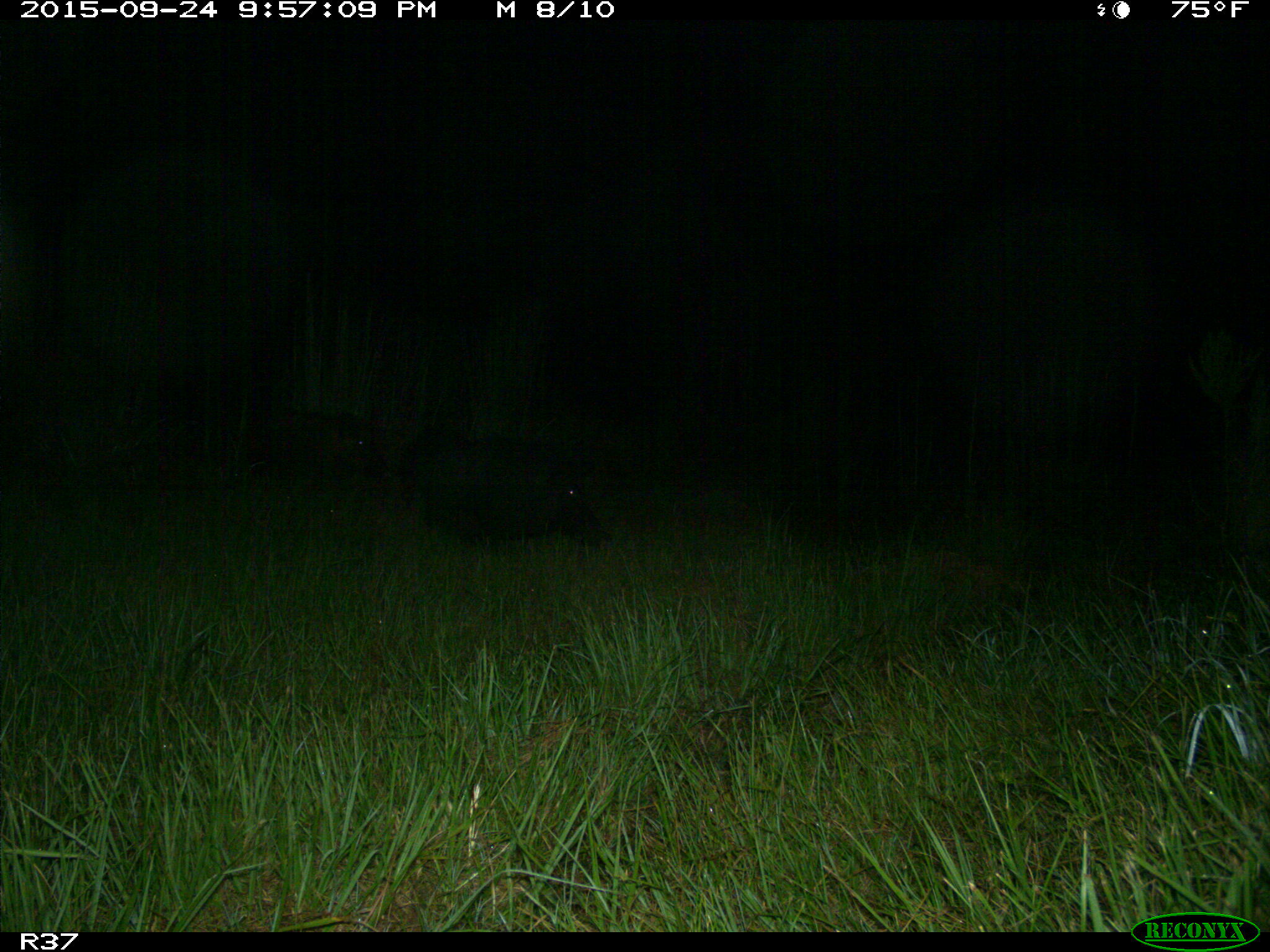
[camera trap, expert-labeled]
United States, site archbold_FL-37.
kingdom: Animalia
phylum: Chordata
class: Mammalia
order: Artiodactyla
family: Suidae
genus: Sus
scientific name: Sus scrofa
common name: wild boar